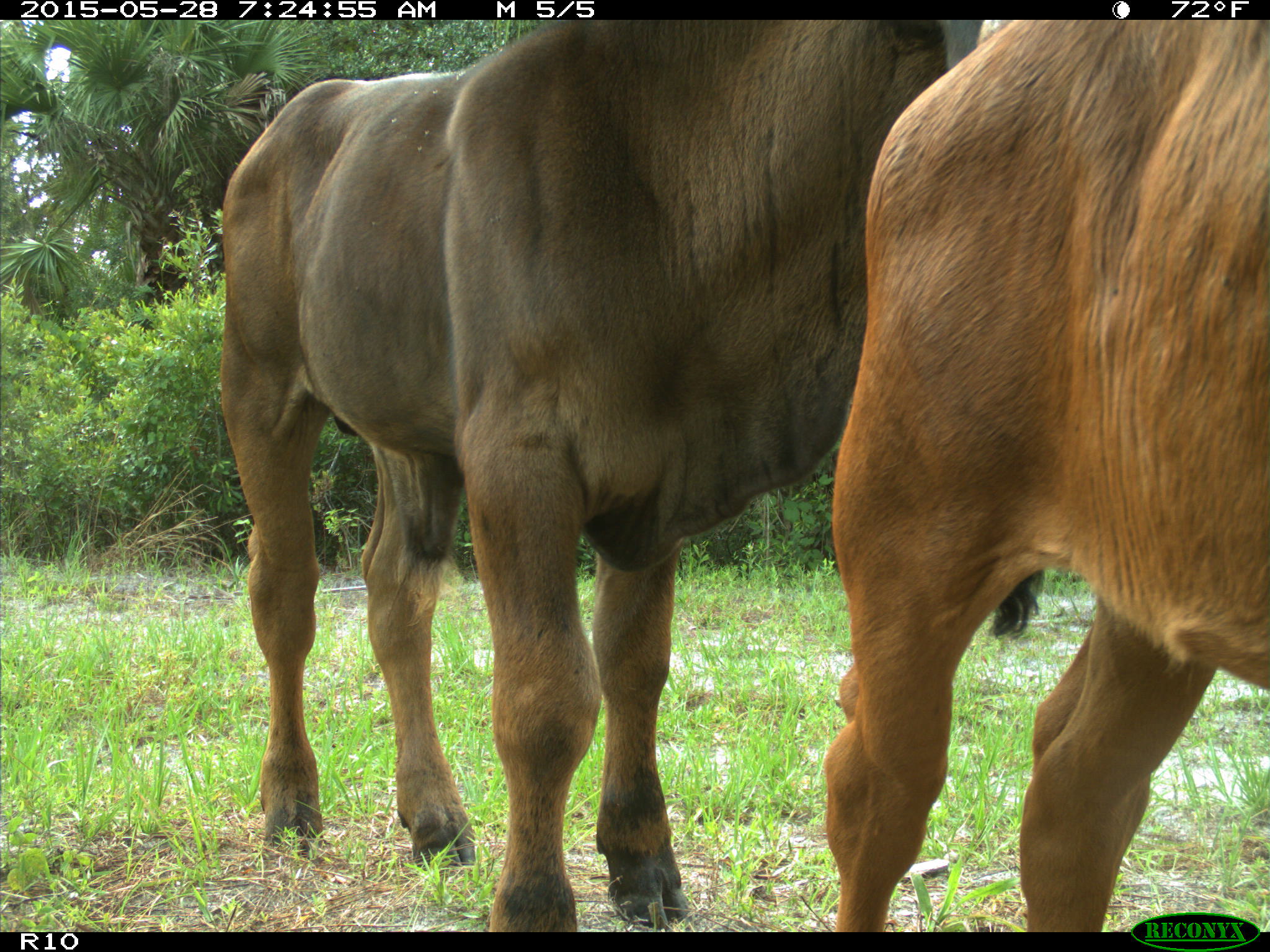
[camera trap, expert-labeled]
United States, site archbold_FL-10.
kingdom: Animalia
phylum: Chordata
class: Mammalia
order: Artiodactyla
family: Bovidae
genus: Bos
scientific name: Bos taurus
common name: domestic cow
Bos taurus (domestic cow).